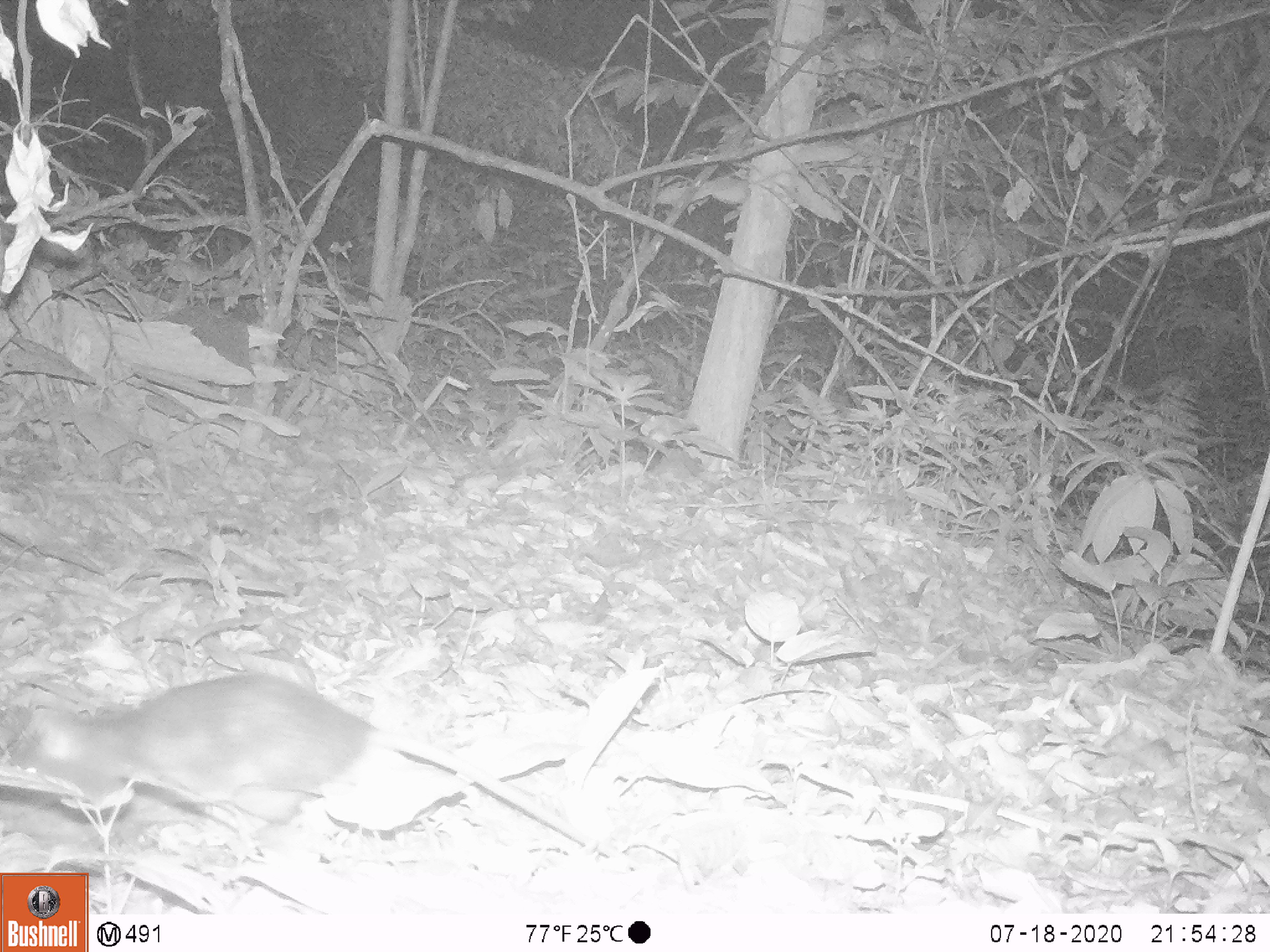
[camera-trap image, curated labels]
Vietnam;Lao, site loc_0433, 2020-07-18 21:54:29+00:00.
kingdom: Animalia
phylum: Chordata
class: Mammalia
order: Rodentia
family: Muridae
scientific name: Muridae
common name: old-world mice and rats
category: unidentified murid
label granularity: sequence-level